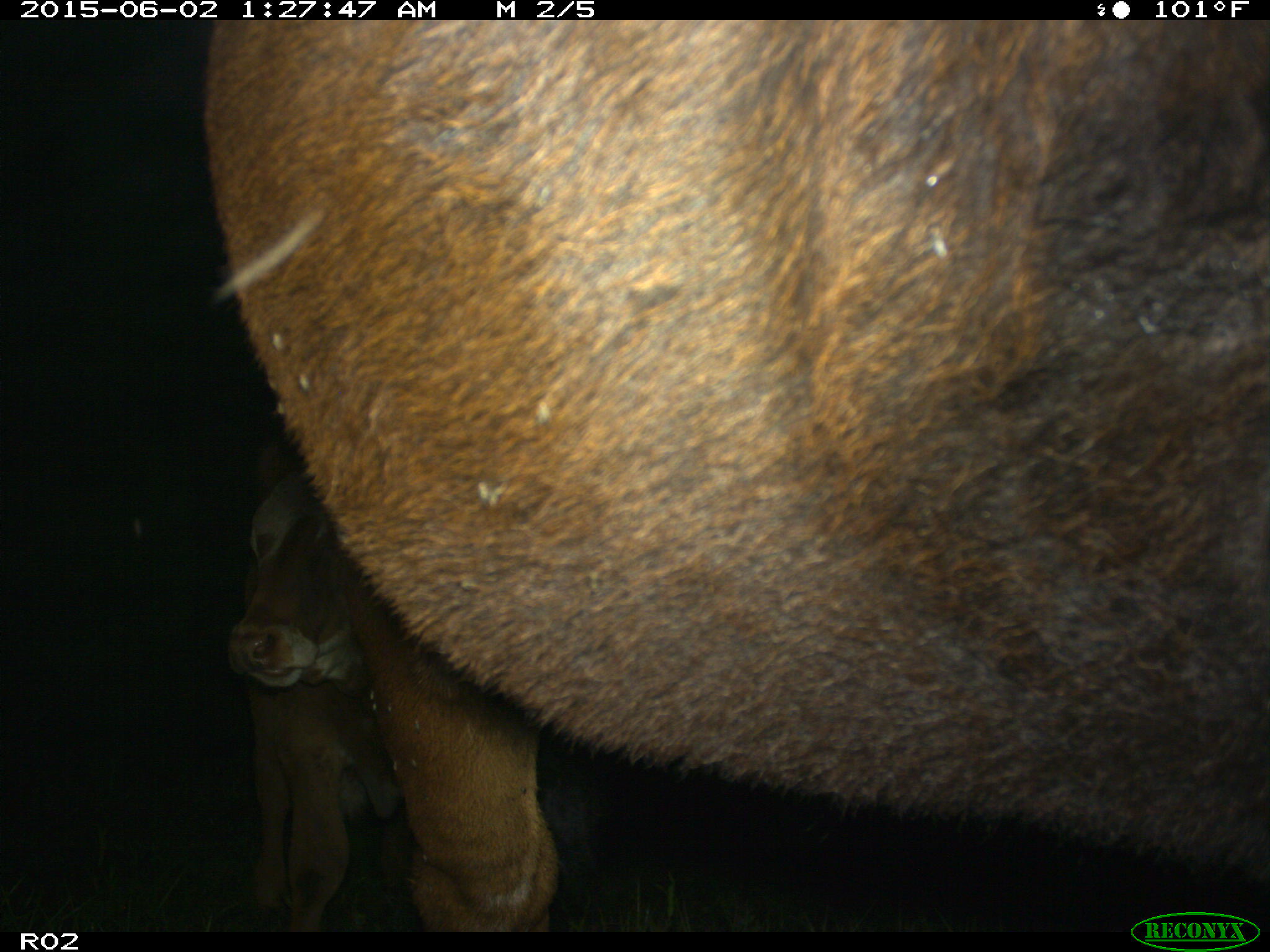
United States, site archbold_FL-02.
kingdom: Animalia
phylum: Chordata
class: Mammalia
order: Artiodactyla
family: Bovidae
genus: Bos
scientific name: Bos taurus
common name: domestic cow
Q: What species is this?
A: Bos taurus (domestic cow).